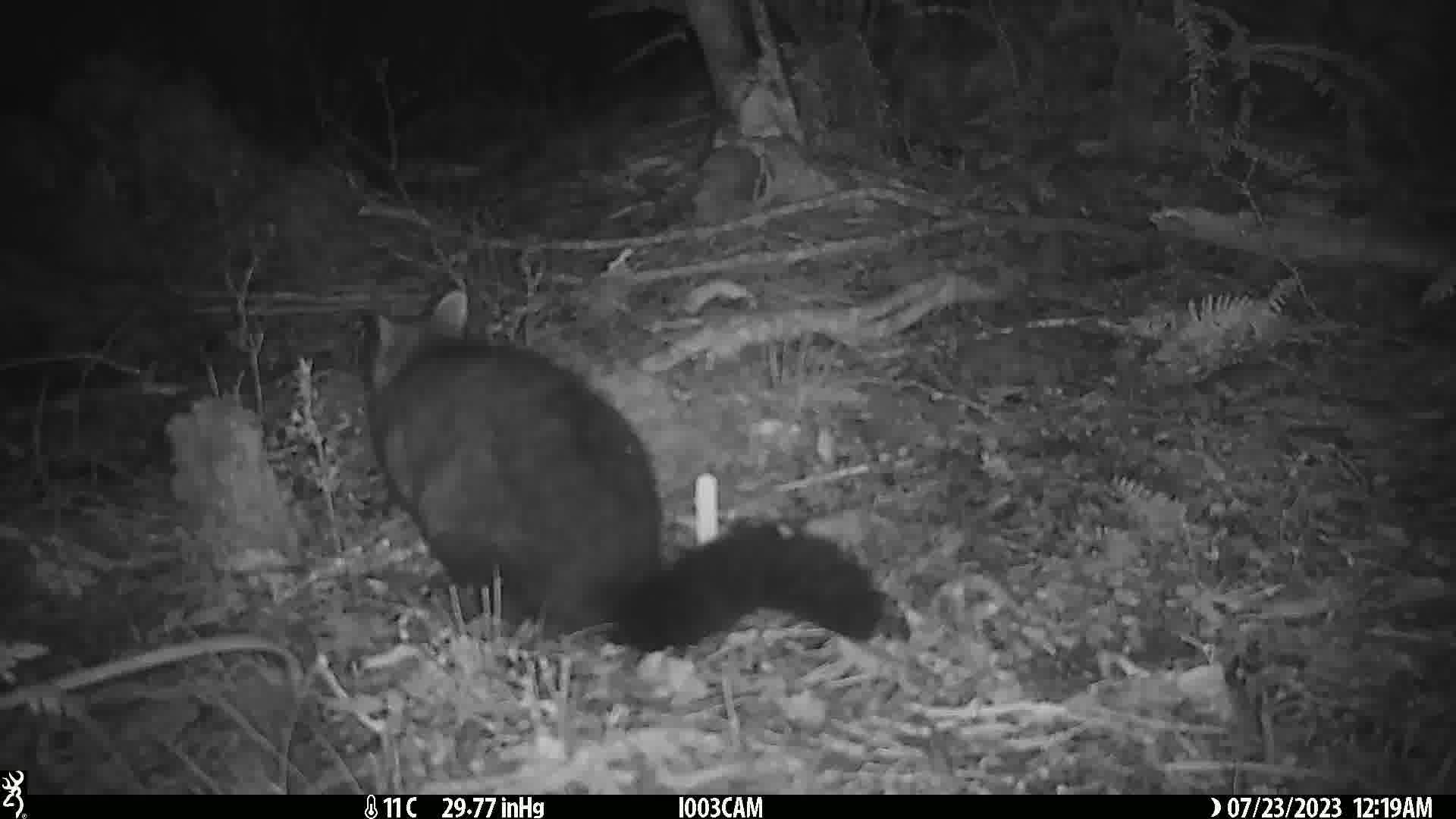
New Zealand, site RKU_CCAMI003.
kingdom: Animalia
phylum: Chordata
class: Mammalia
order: Diprotodontia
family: Phalangeridae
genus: Trichosurus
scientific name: Trichosurus vulpecula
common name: common brushtail possum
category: possum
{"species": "possum (common brushtail possum) (Trichosurus vulpecula)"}